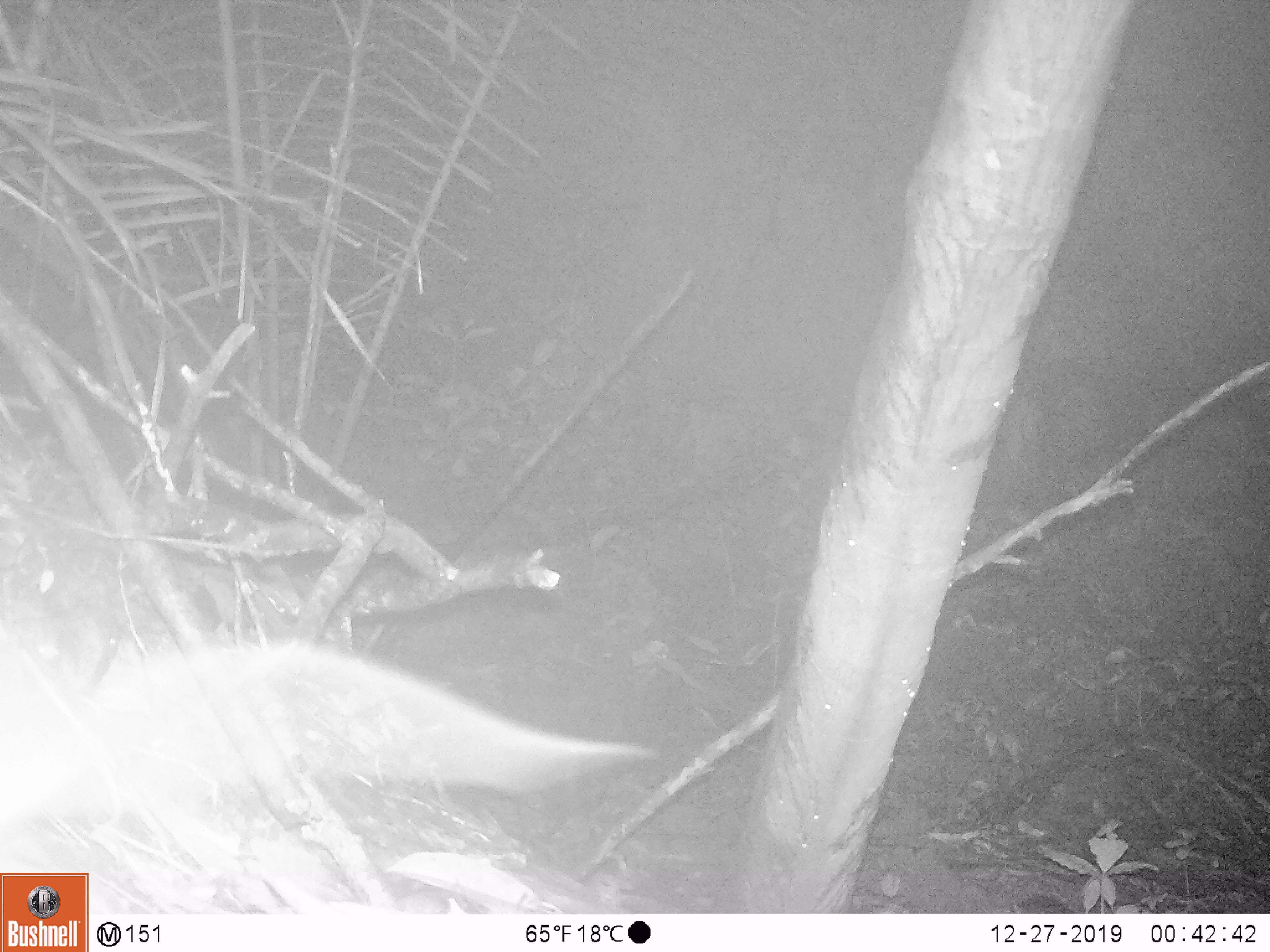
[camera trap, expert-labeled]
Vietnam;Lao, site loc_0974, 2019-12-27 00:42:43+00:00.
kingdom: Animalia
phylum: Chordata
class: Mammalia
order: Rodentia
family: Muridae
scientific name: Muridae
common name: old-world mice and rats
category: unidentified murid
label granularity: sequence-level